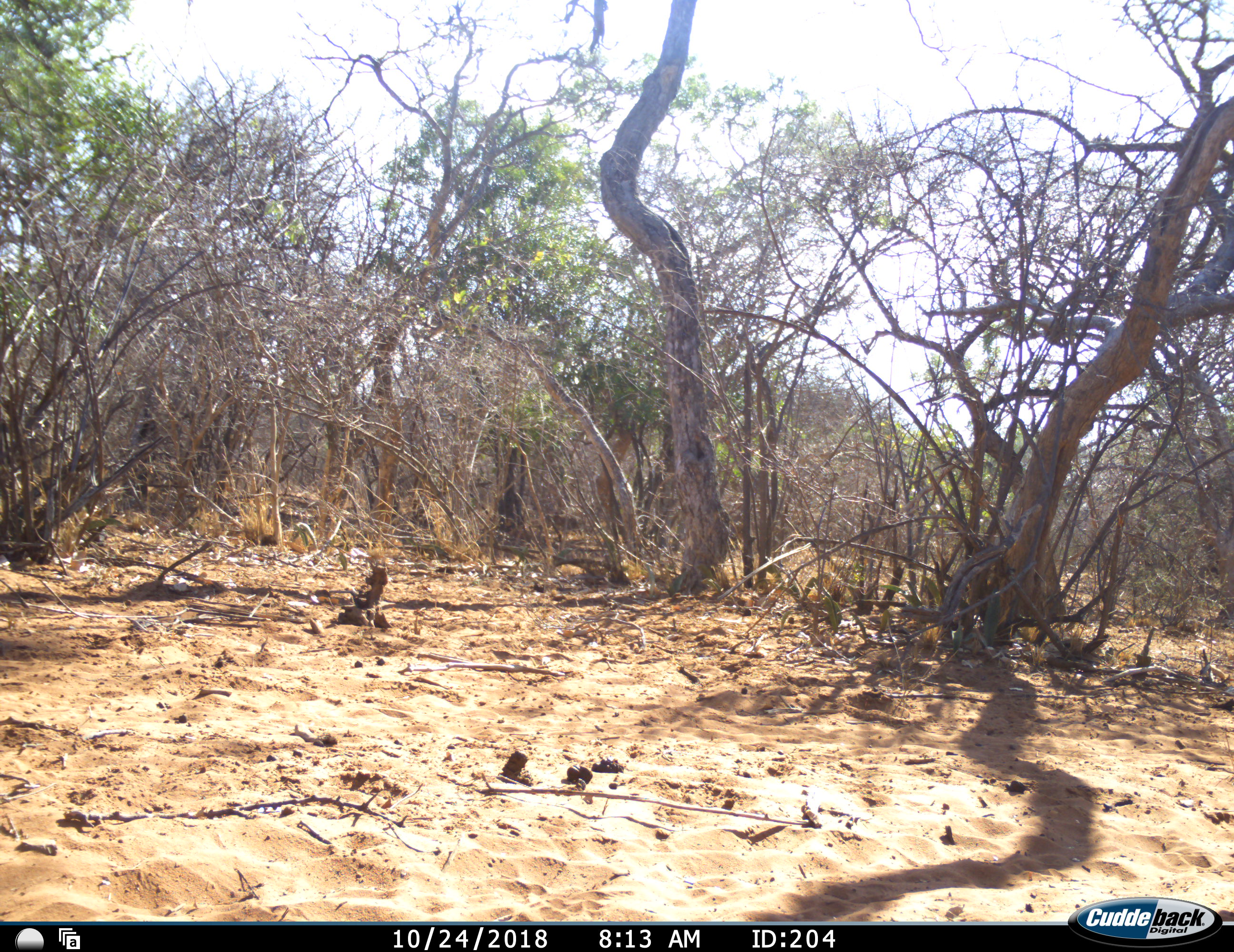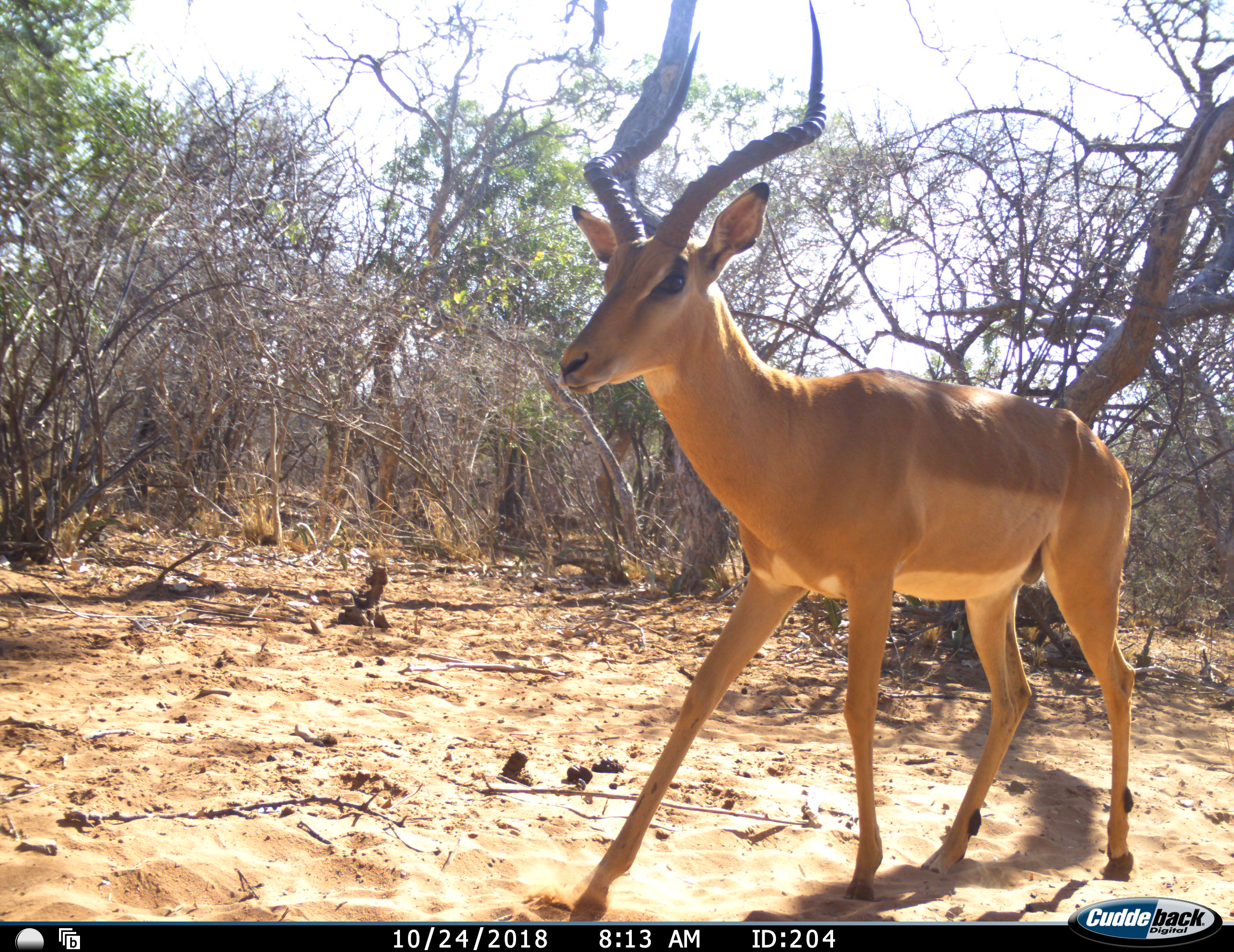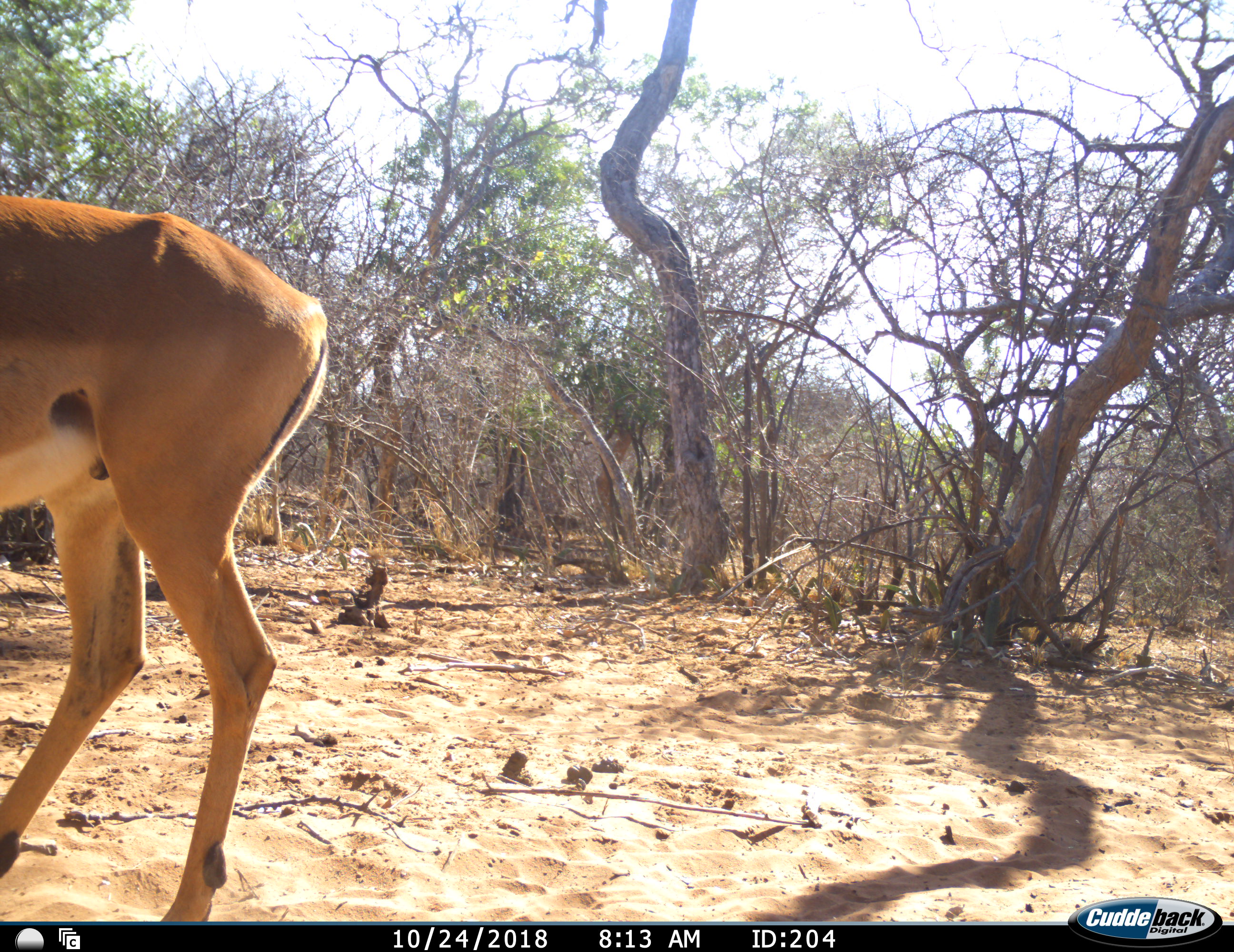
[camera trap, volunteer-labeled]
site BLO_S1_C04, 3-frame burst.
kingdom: Animalia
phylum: Chordata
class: Mammalia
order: Artiodactyla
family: Bovidae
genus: Aepyceros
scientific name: Aepyceros melampus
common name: impala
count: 1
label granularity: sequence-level